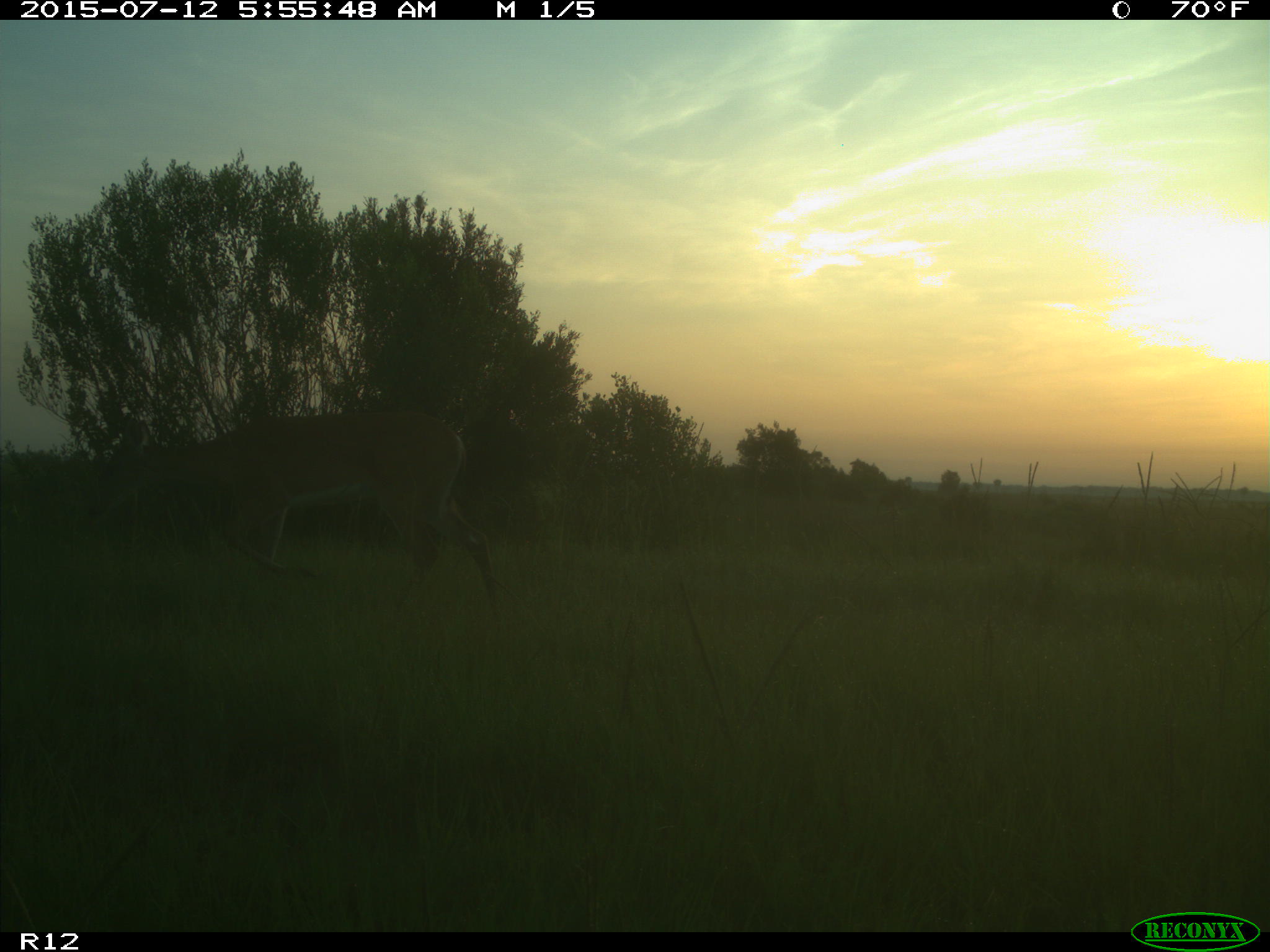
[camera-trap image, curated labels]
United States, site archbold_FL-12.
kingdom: Animalia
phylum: Chordata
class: Mammalia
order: Artiodactyla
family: Cervidae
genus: Odocoileus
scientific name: Odocoileus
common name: deer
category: unidentified deer